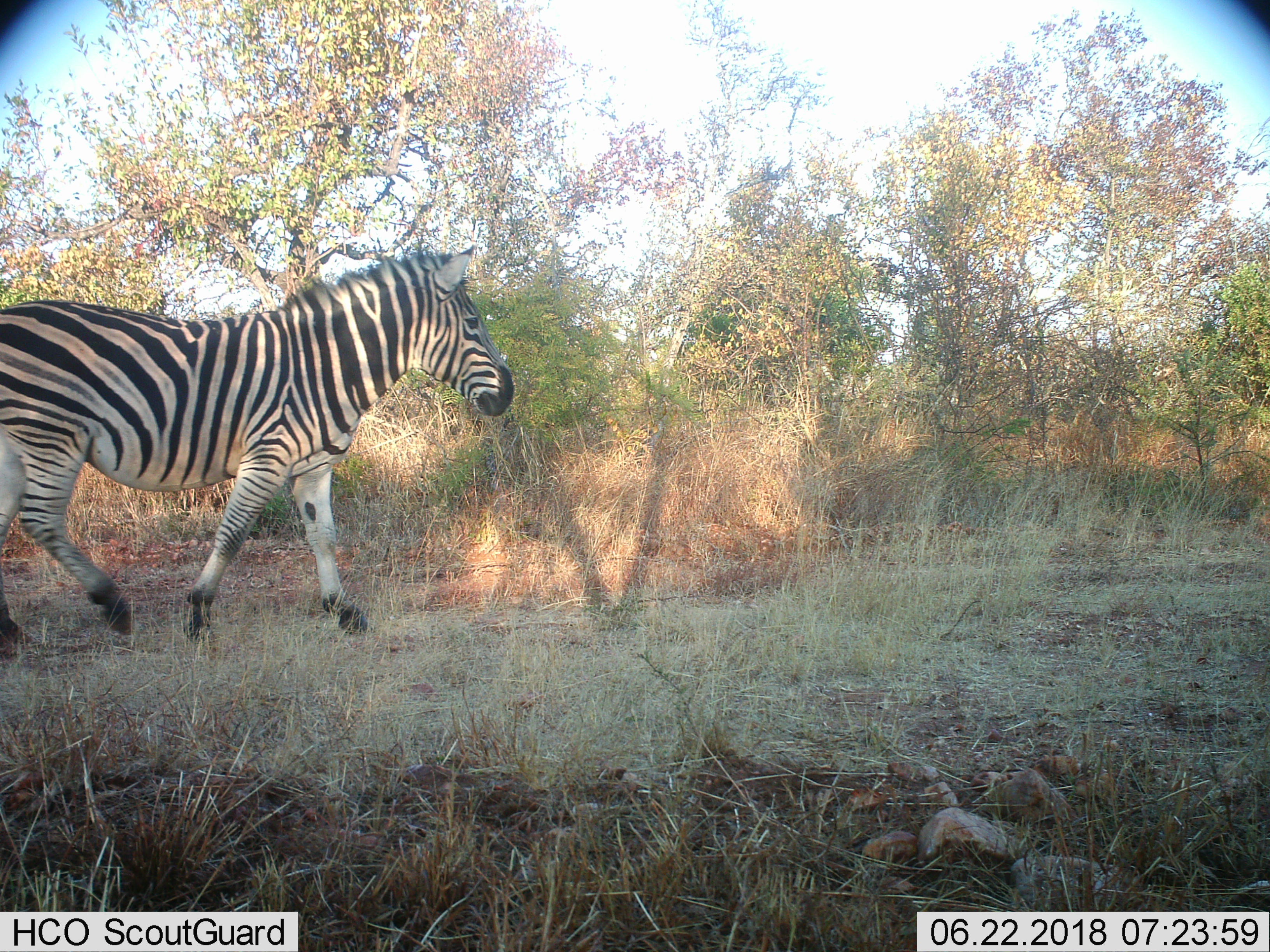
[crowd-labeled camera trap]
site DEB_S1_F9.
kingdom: Animalia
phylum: Chordata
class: Mammalia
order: Perissodactyla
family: Equidae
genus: Equus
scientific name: Equus quagga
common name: plains zebra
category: zebraplains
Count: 1.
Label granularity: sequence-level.